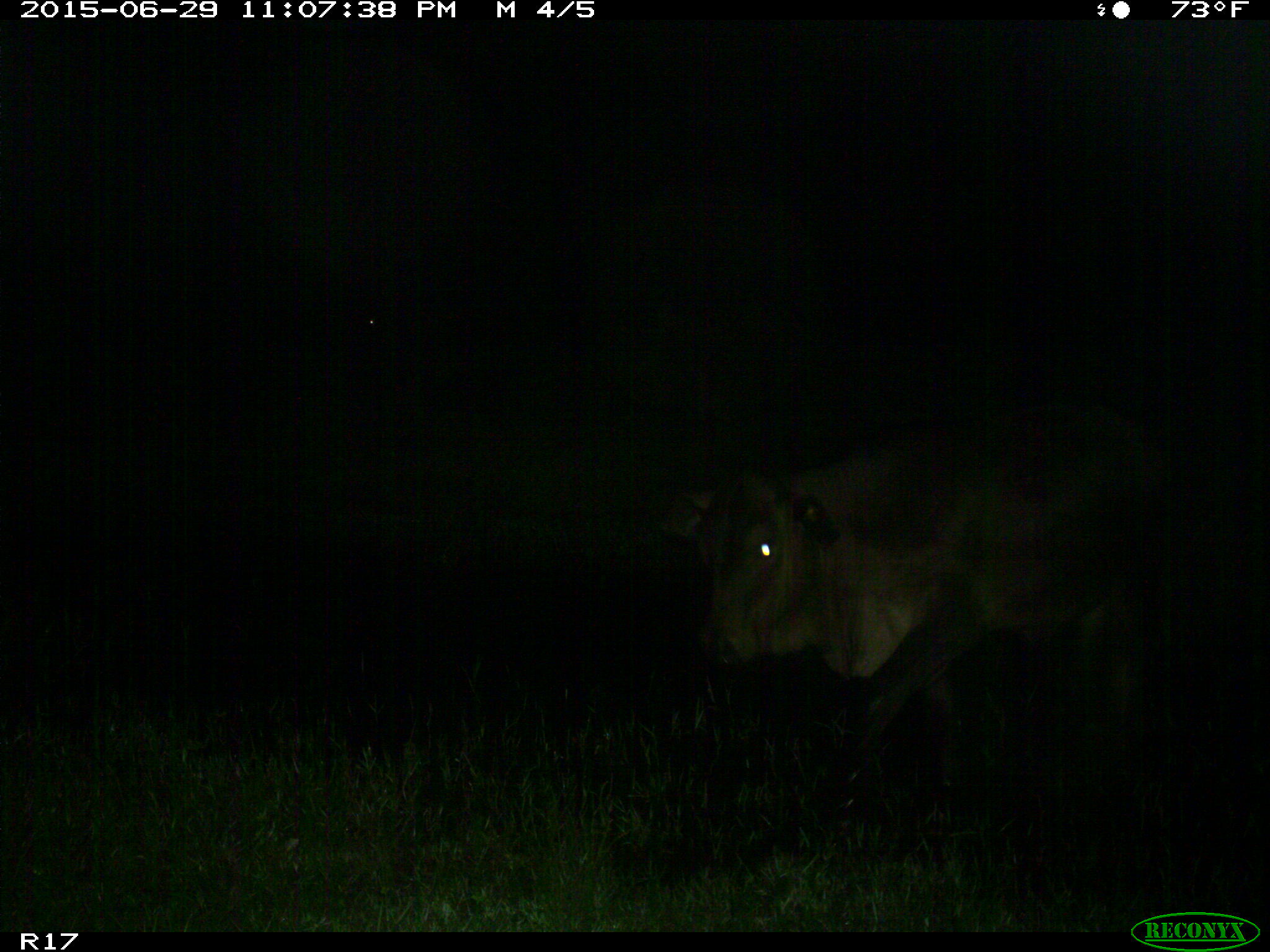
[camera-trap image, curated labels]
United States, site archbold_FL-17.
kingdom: Animalia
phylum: Chordata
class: Mammalia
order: Artiodactyla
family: Bovidae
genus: Bos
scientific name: Bos taurus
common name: domestic cow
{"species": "Bos taurus (domestic cow)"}